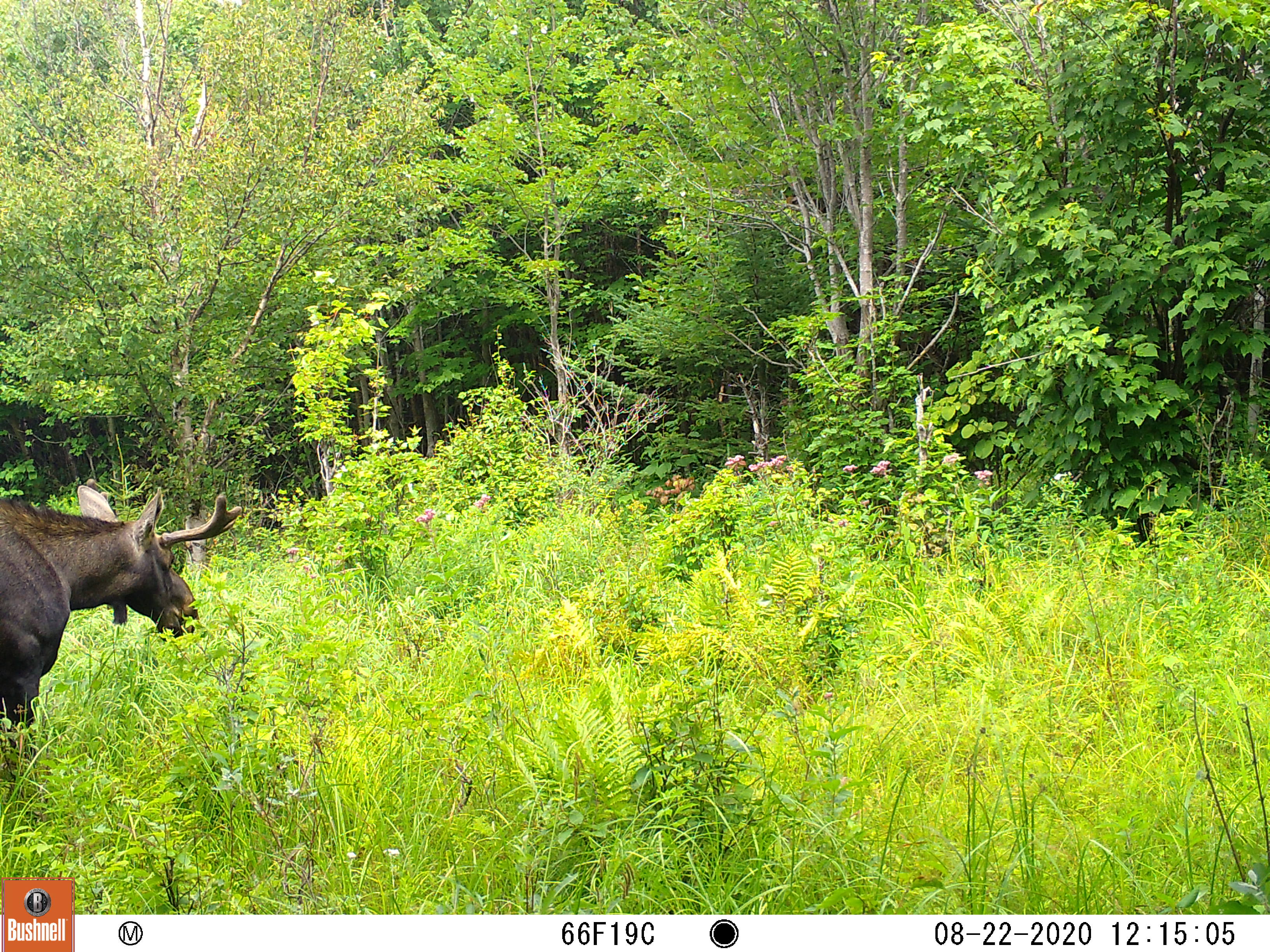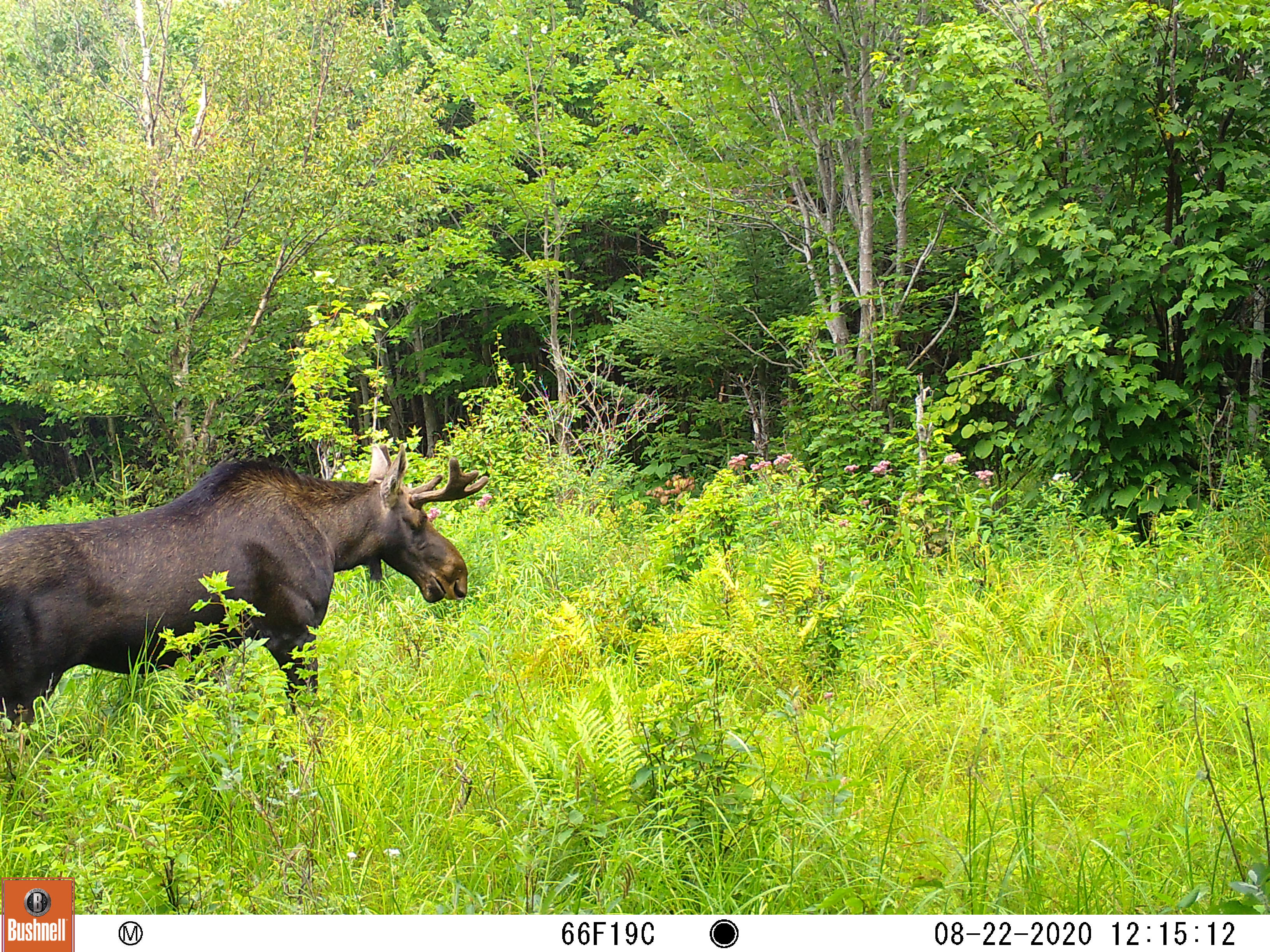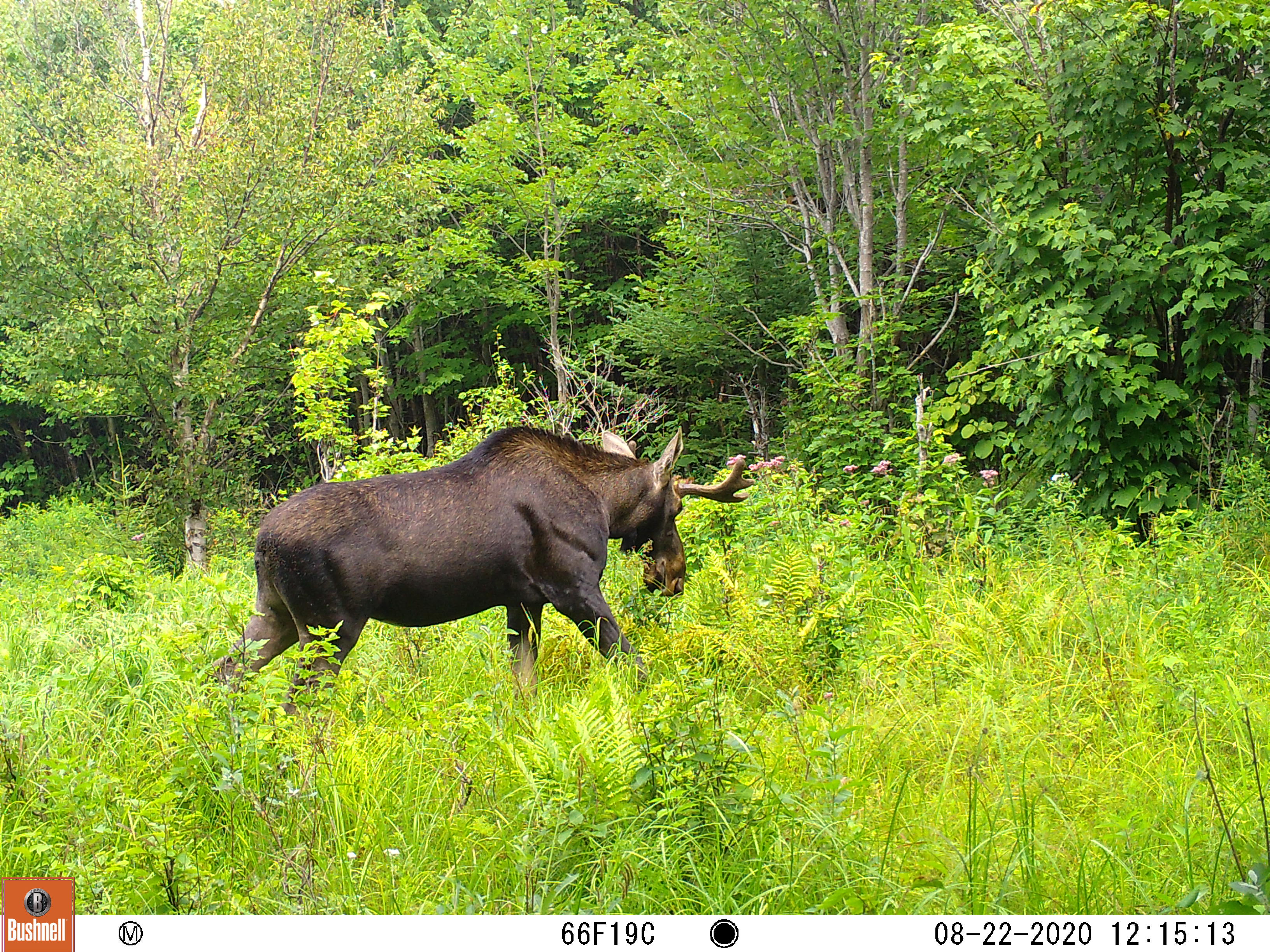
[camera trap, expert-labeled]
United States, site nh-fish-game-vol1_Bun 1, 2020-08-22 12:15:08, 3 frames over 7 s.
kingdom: Animalia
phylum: Chordata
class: Mammalia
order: Artiodactyla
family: Cervidae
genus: Alces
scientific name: Alces alces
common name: moose